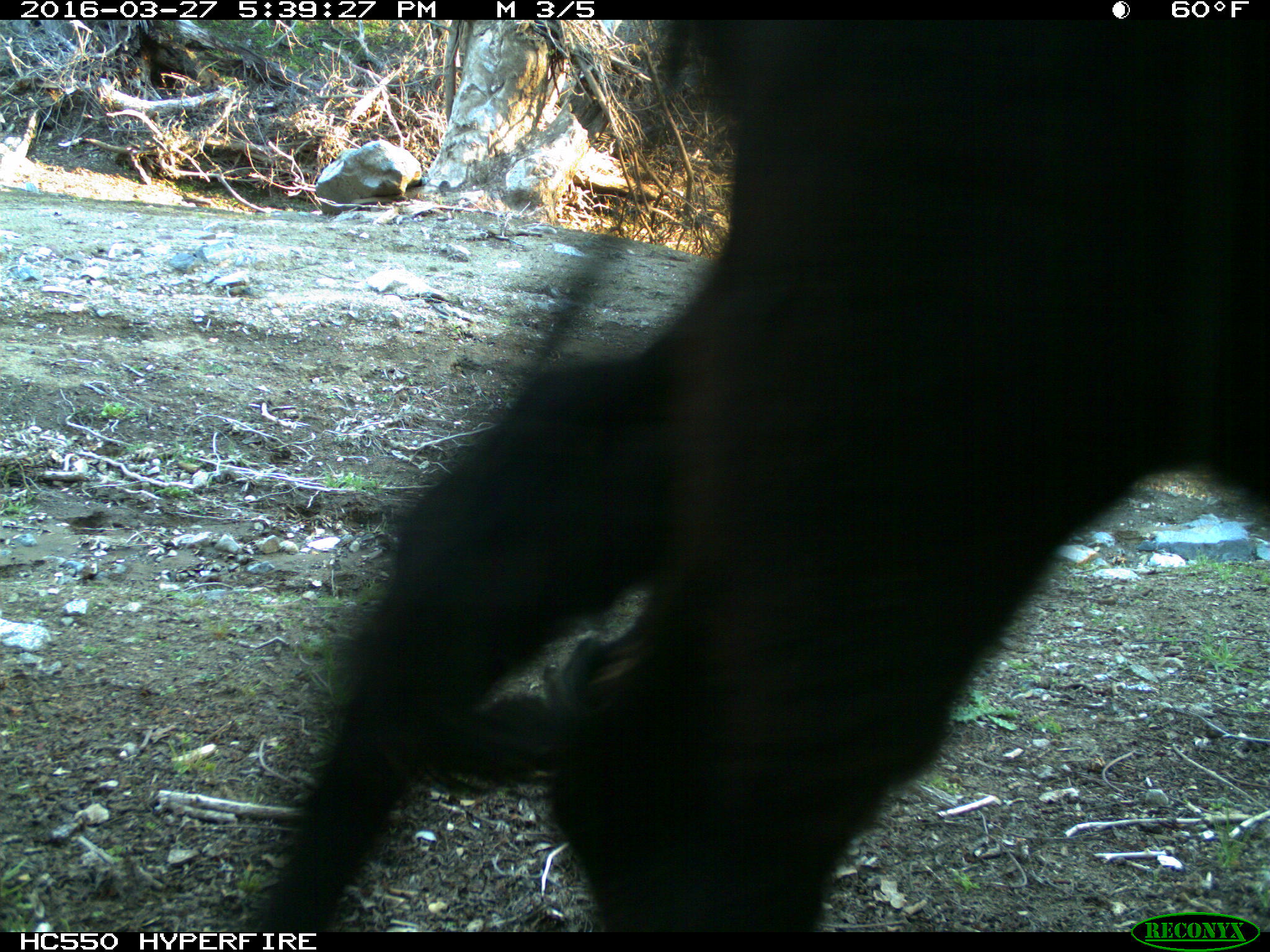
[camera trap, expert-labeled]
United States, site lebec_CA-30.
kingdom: Animalia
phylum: Chordata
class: Mammalia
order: Artiodactyla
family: Bovidae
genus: Bos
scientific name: Bos taurus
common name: domestic cow